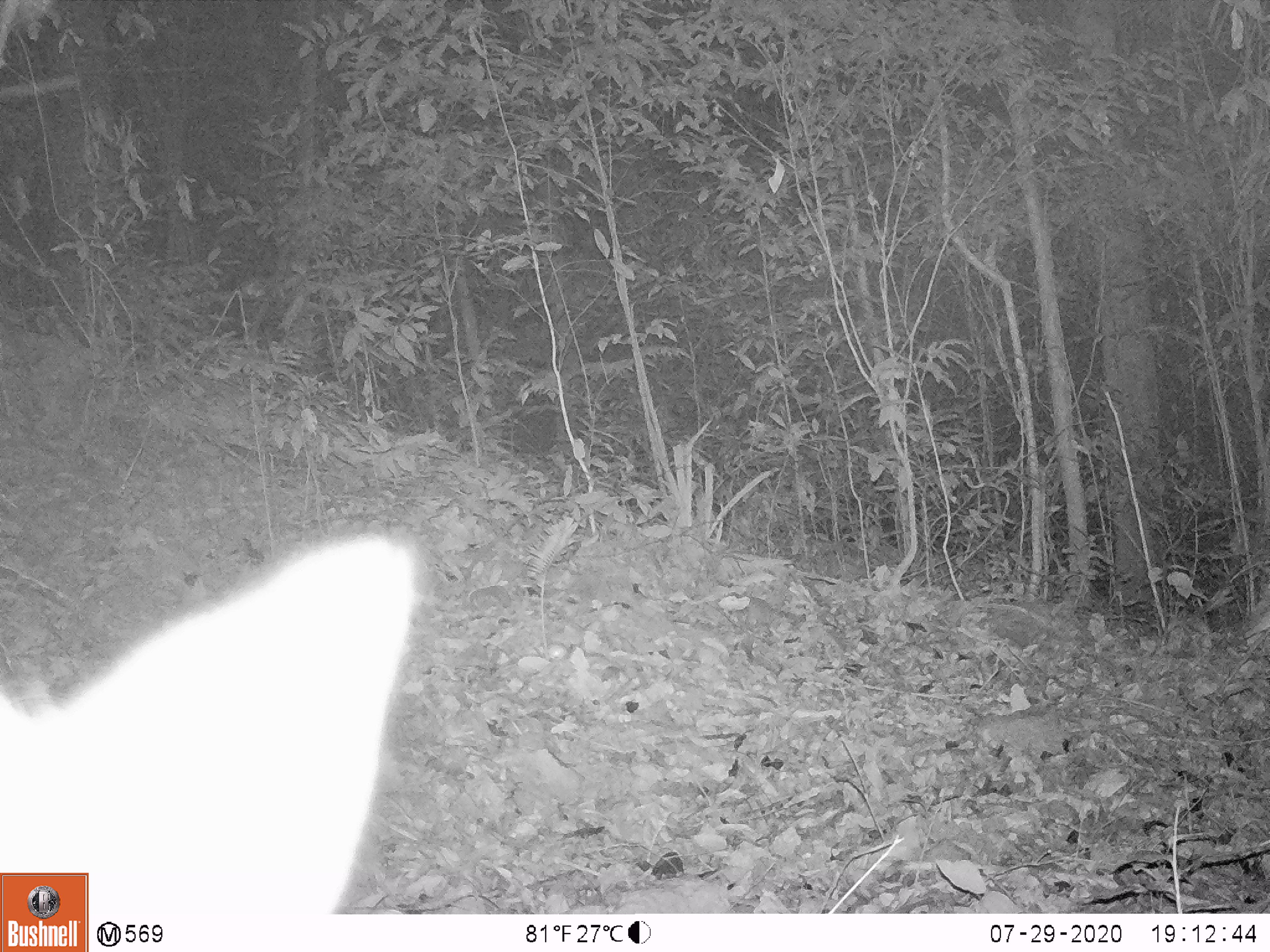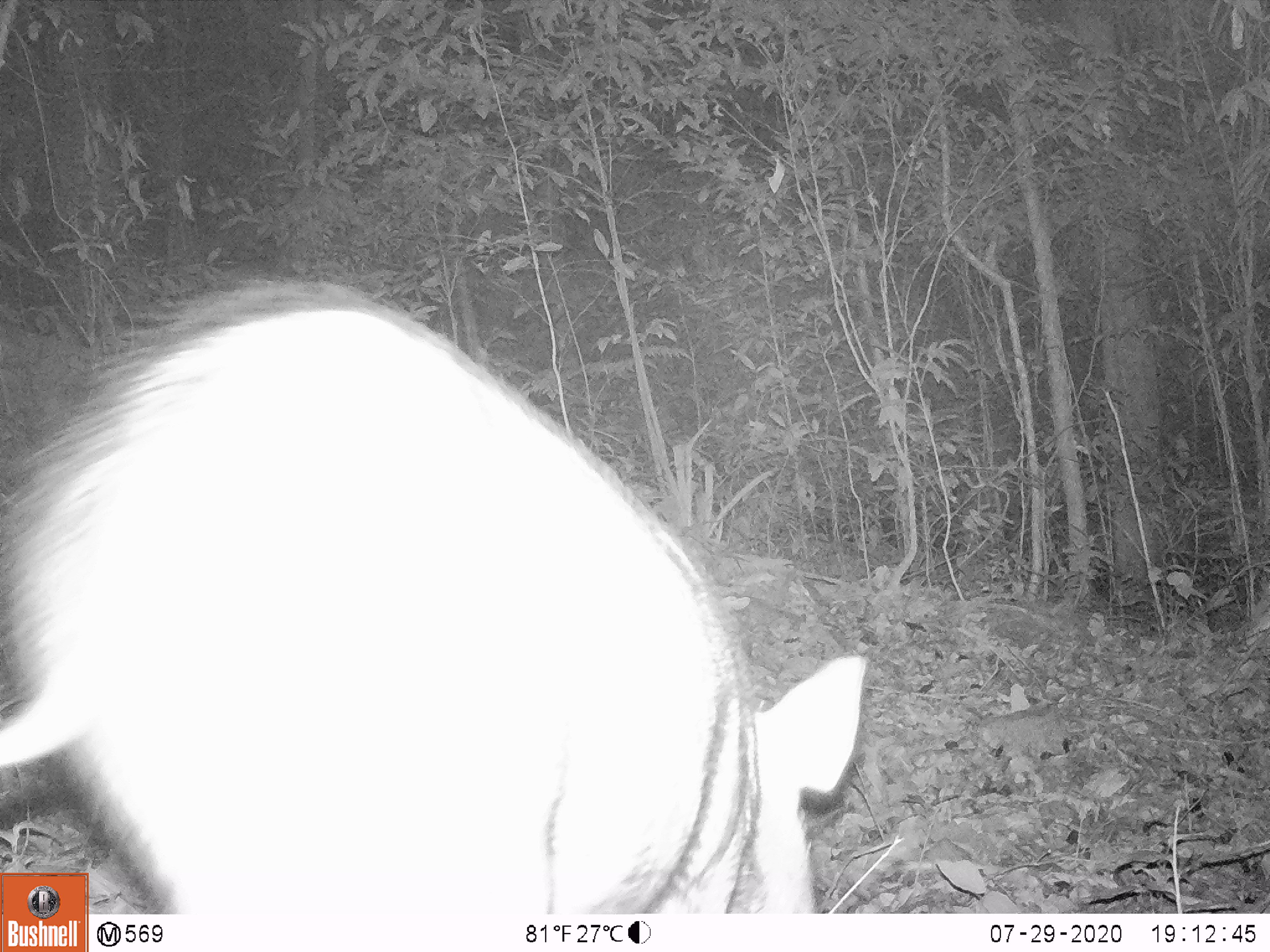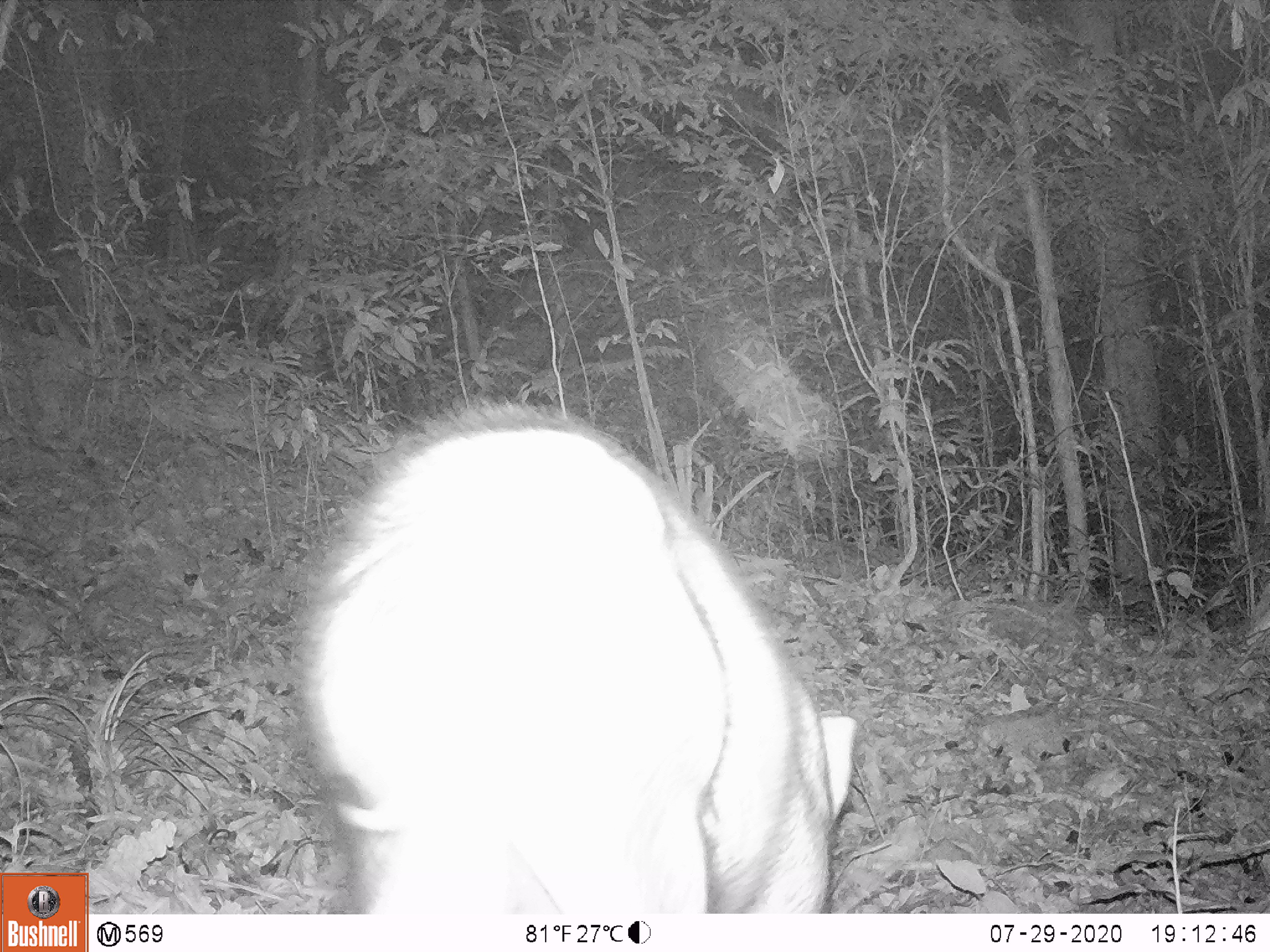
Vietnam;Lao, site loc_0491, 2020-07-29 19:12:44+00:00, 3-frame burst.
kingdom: Animalia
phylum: Chordata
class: Mammalia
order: Artiodactyla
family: Suidae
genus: Sus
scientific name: Sus scrofa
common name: eurasian wild pig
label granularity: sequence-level